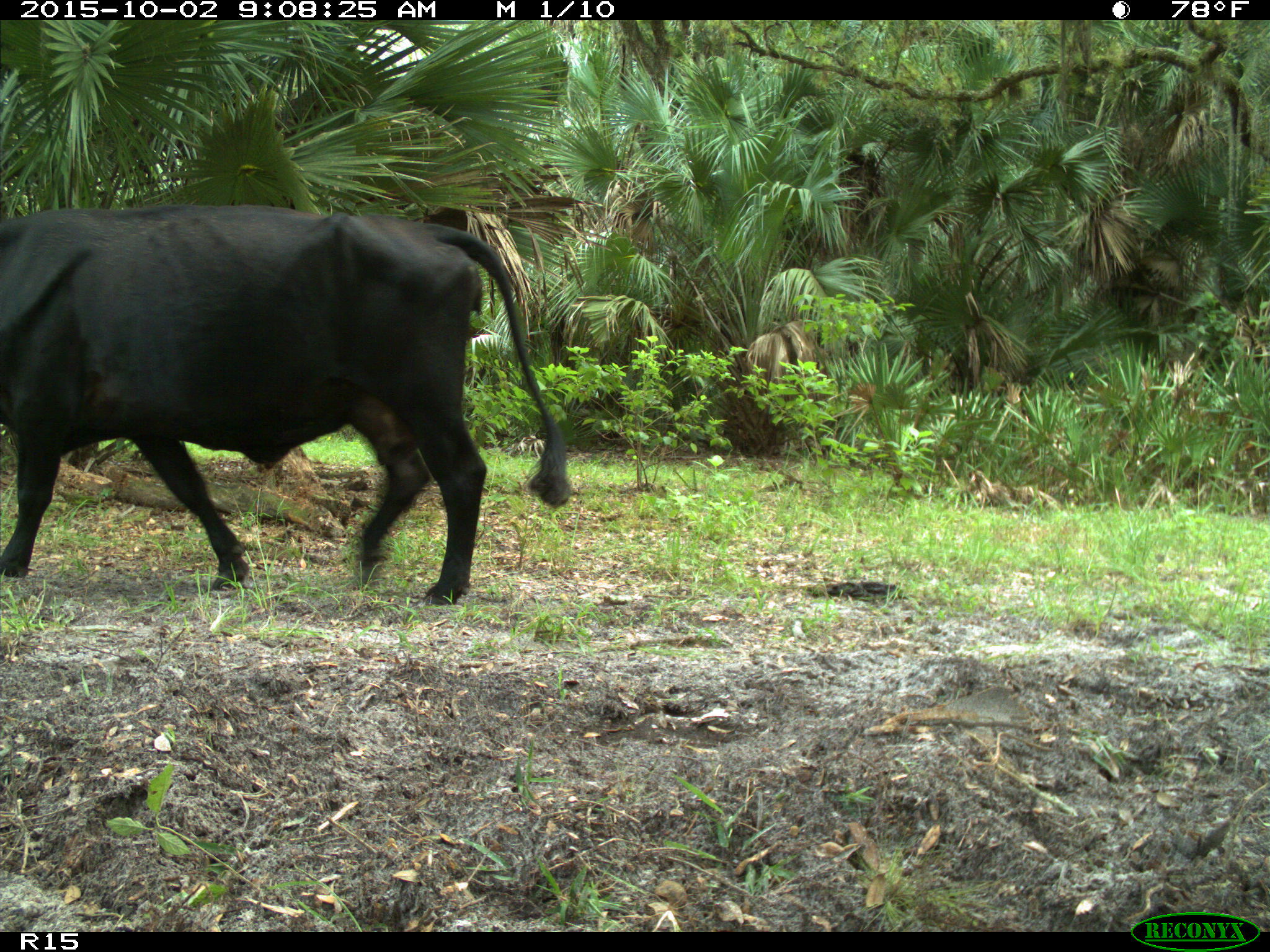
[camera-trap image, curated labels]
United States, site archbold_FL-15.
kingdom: Animalia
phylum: Chordata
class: Mammalia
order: Artiodactyla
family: Bovidae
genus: Bos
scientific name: Bos taurus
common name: domestic cow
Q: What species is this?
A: Bos taurus (domestic cow).